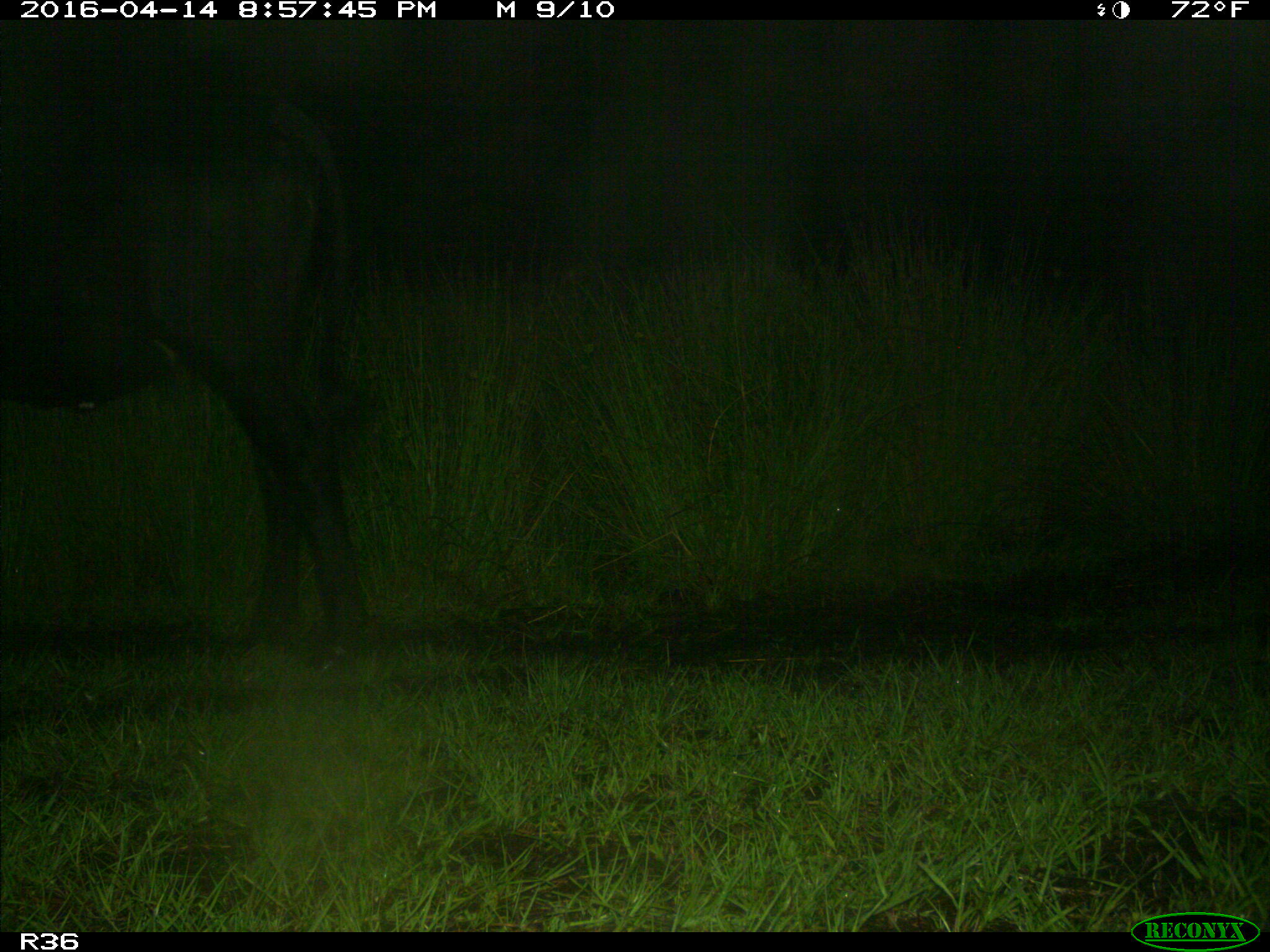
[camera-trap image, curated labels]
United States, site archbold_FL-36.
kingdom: Animalia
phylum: Chordata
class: Mammalia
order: Artiodactyla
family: Bovidae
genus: Bos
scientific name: Bos taurus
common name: domestic cow